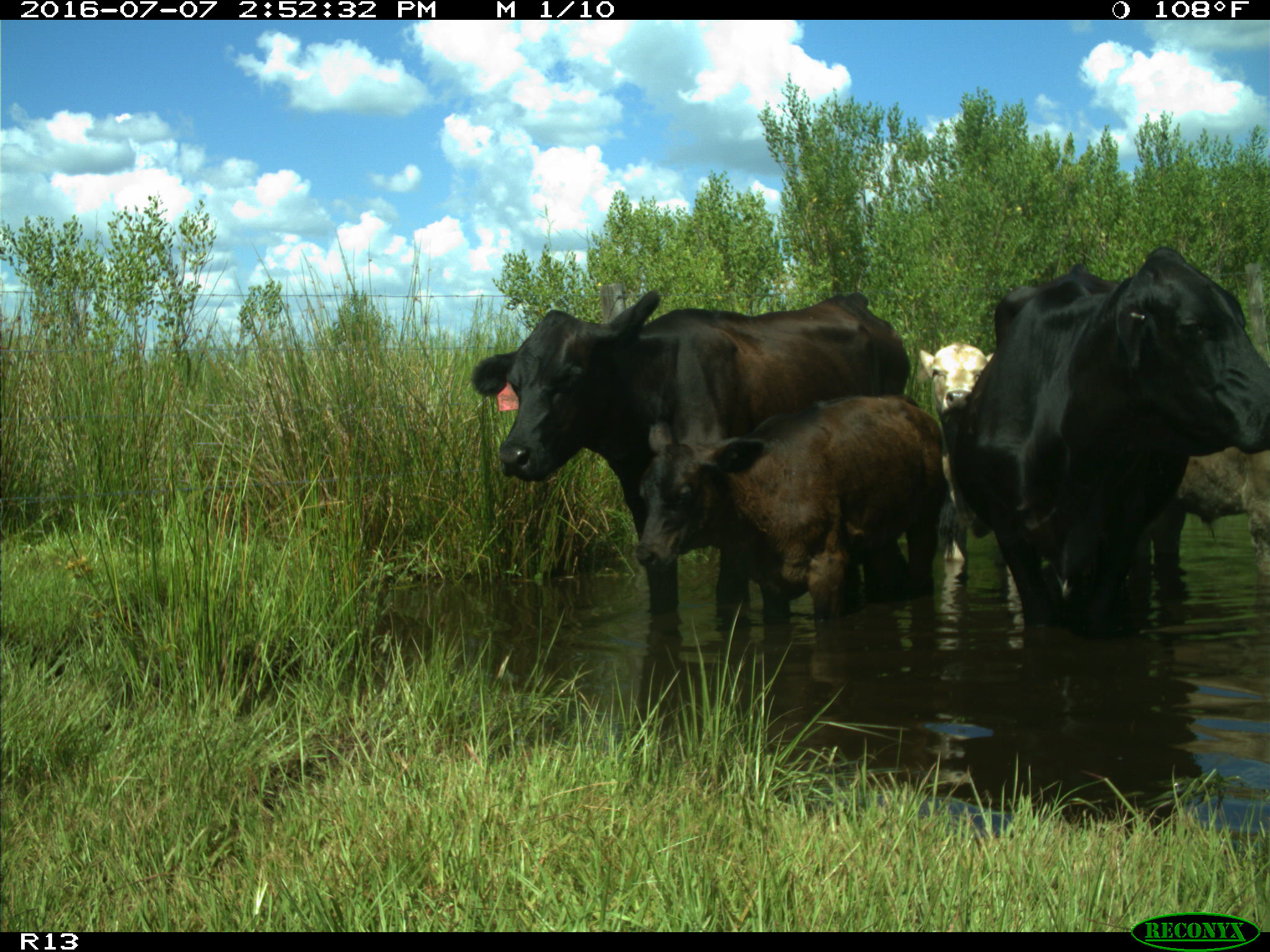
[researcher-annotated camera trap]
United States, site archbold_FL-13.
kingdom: Animalia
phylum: Chordata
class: Mammalia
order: Artiodactyla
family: Bovidae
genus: Bos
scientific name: Bos taurus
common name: domestic cow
Bos taurus (domestic cow).